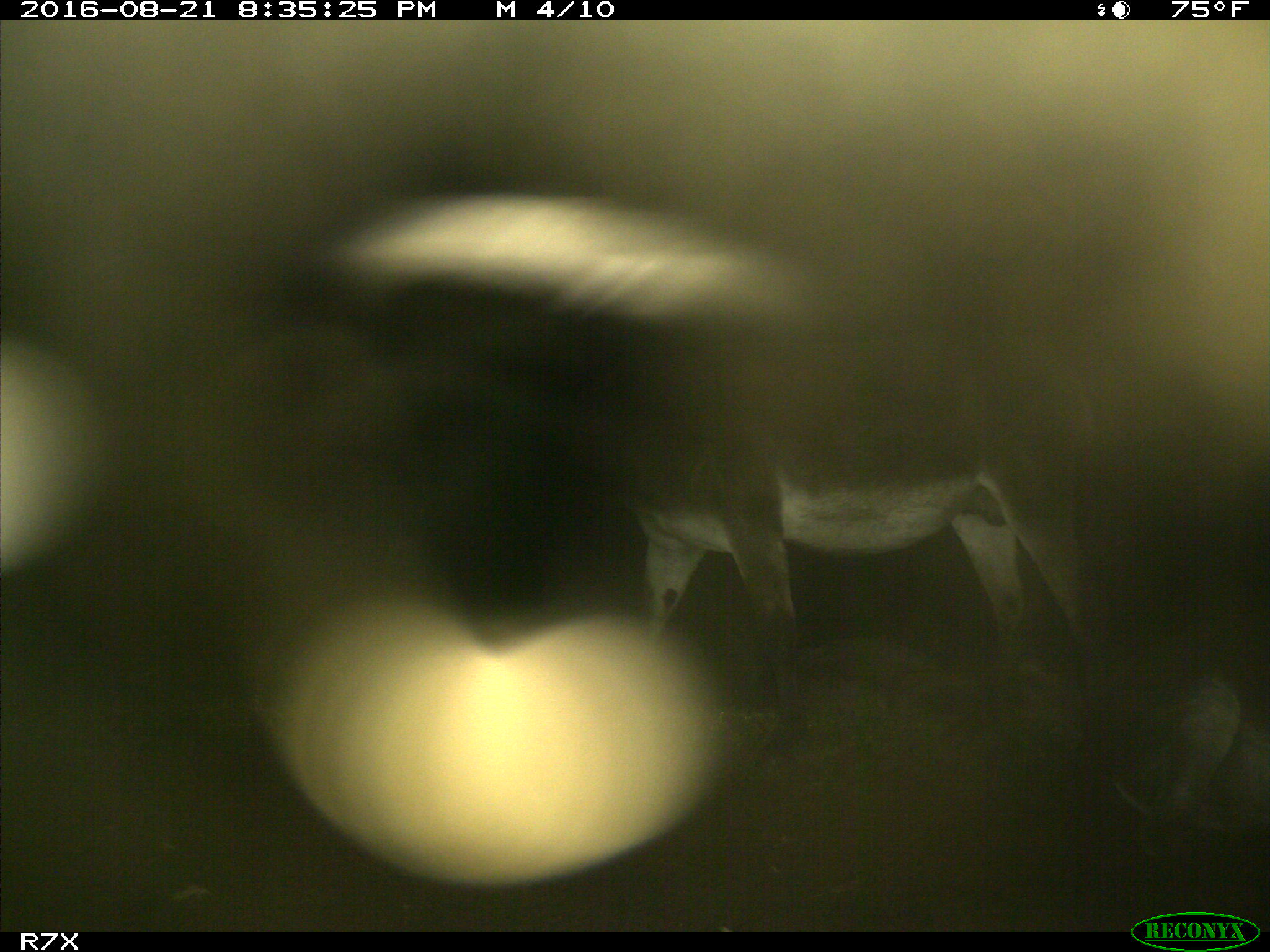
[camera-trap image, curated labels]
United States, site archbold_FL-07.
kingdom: Animalia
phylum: Chordata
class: Mammalia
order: Perissodactyla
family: Equidae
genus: Equus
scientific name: Equus africanus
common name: african wild ass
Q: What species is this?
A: Equus africanus (african wild ass).